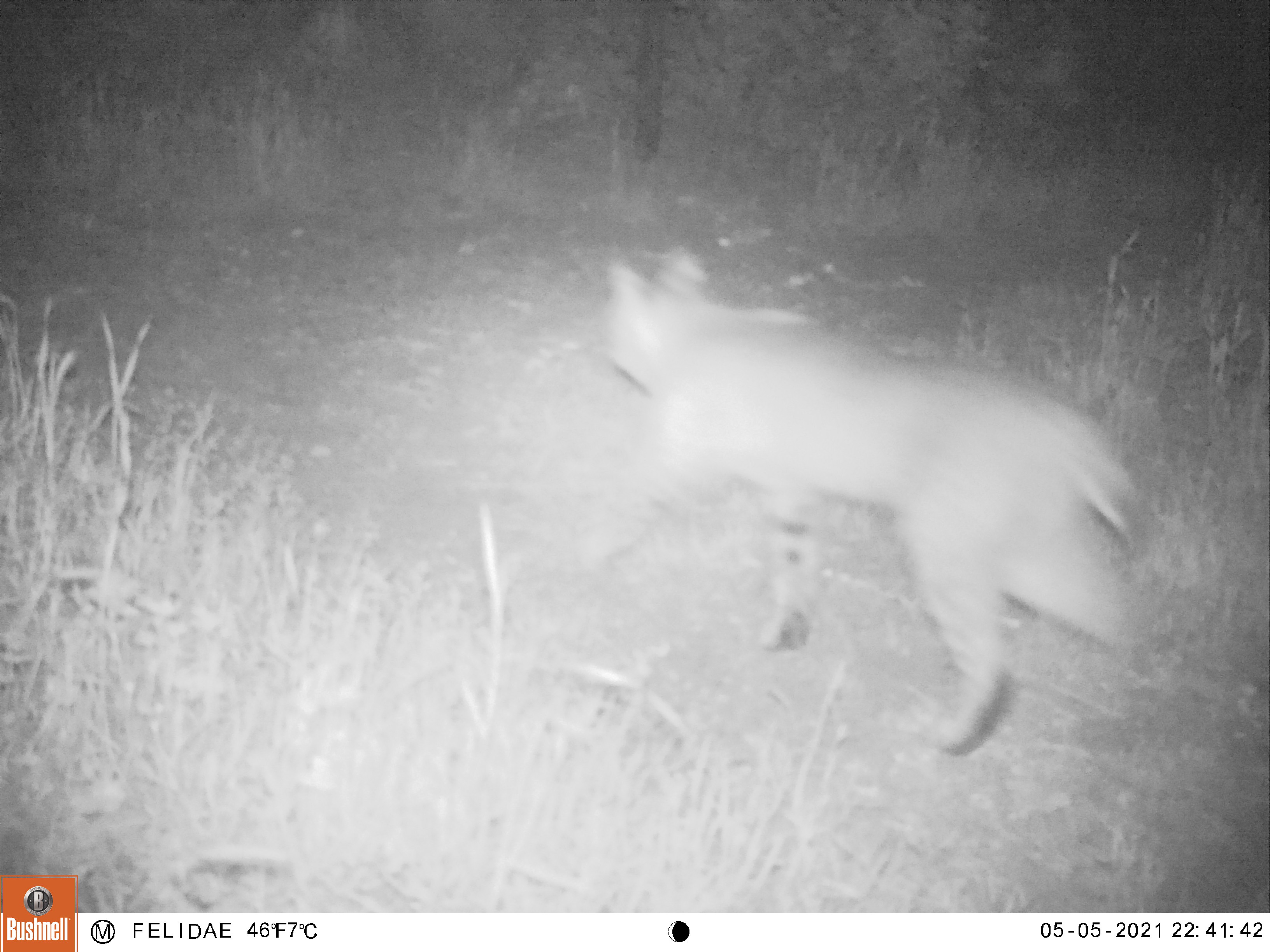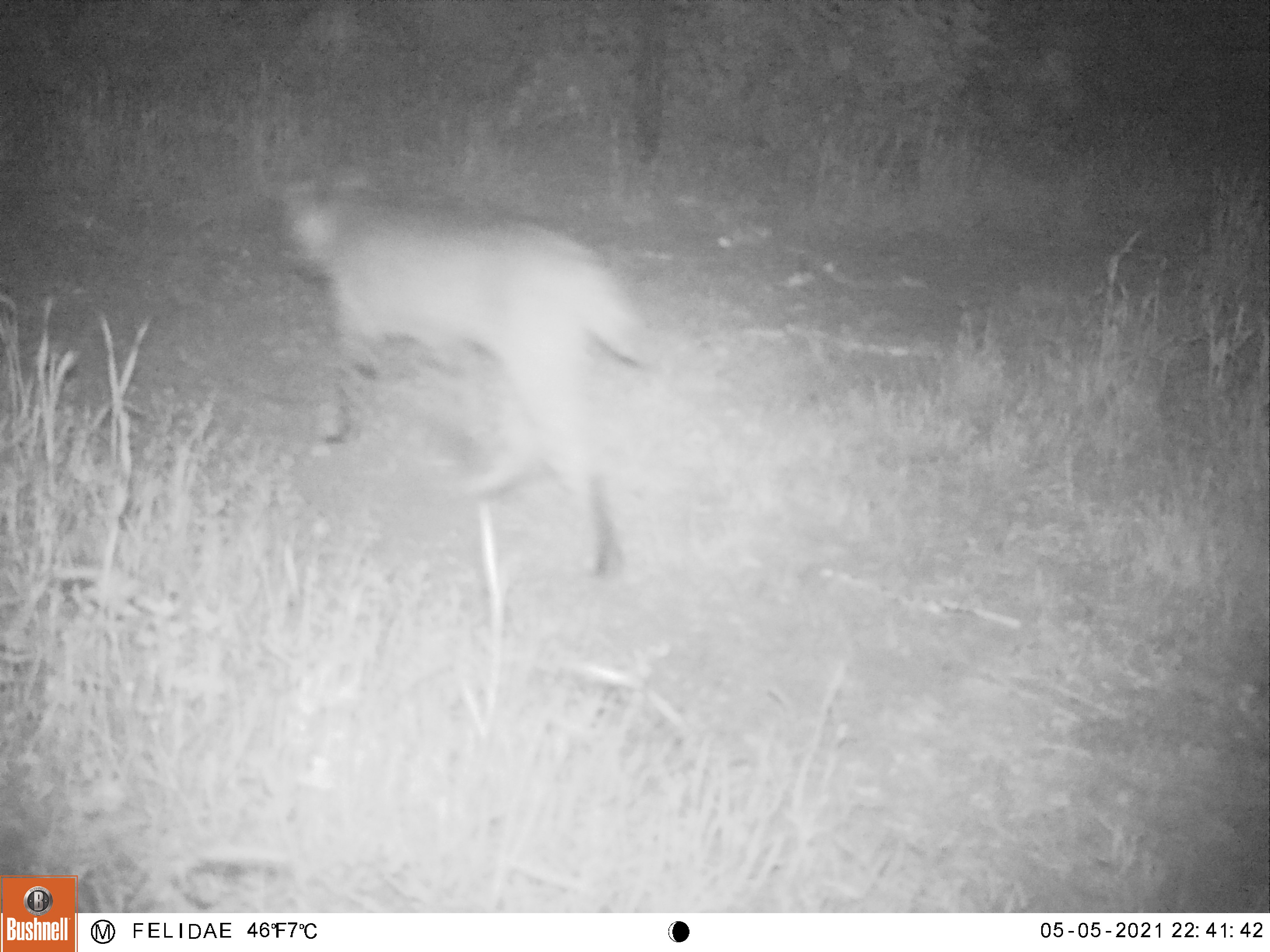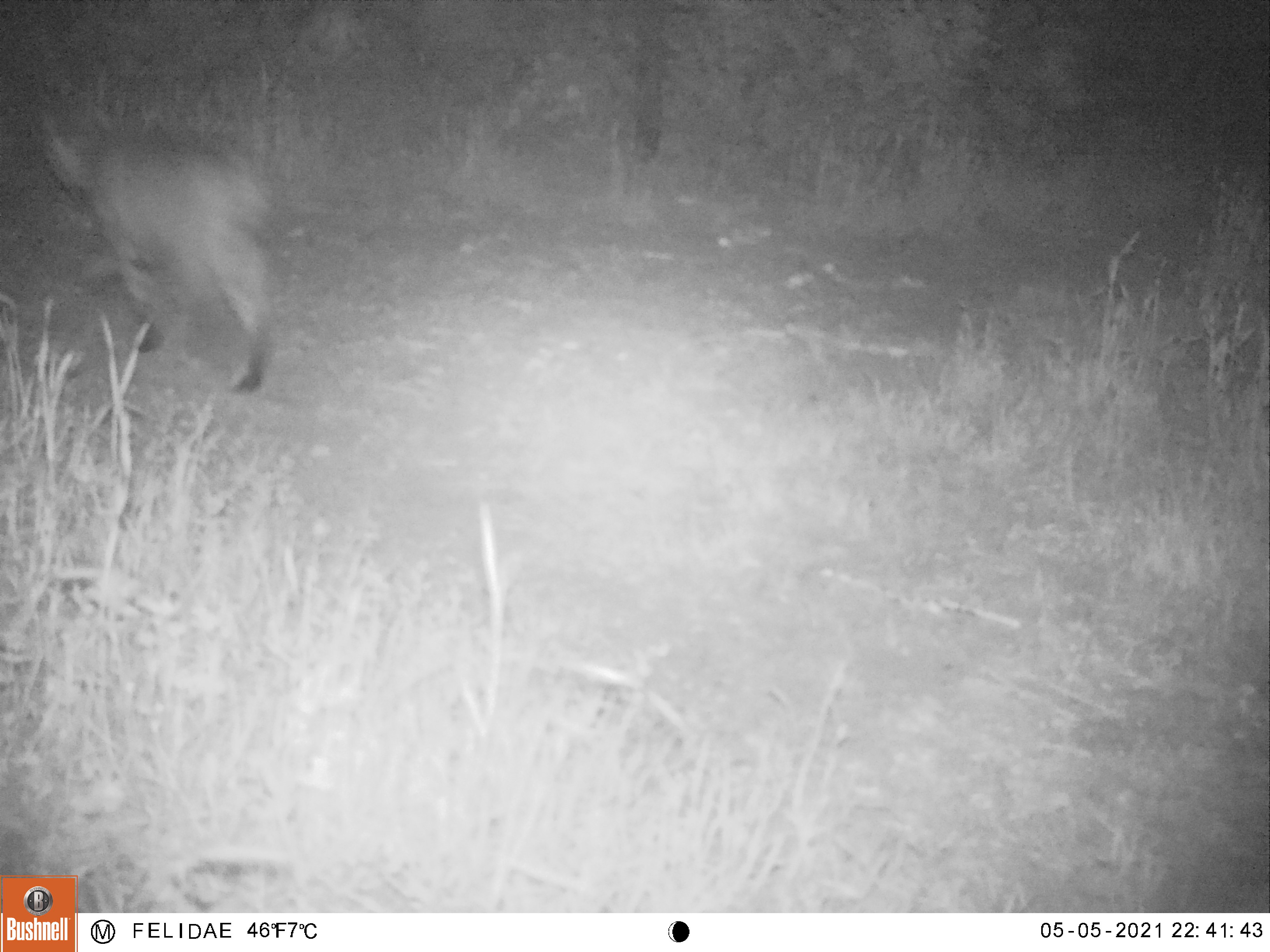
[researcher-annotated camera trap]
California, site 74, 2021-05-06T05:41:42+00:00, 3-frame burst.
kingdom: Animalia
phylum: Chordata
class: Mammalia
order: Carnivora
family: Felidae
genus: Lynx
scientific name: Lynx rufus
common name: bobcat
Bobcat (Lynx rufus).